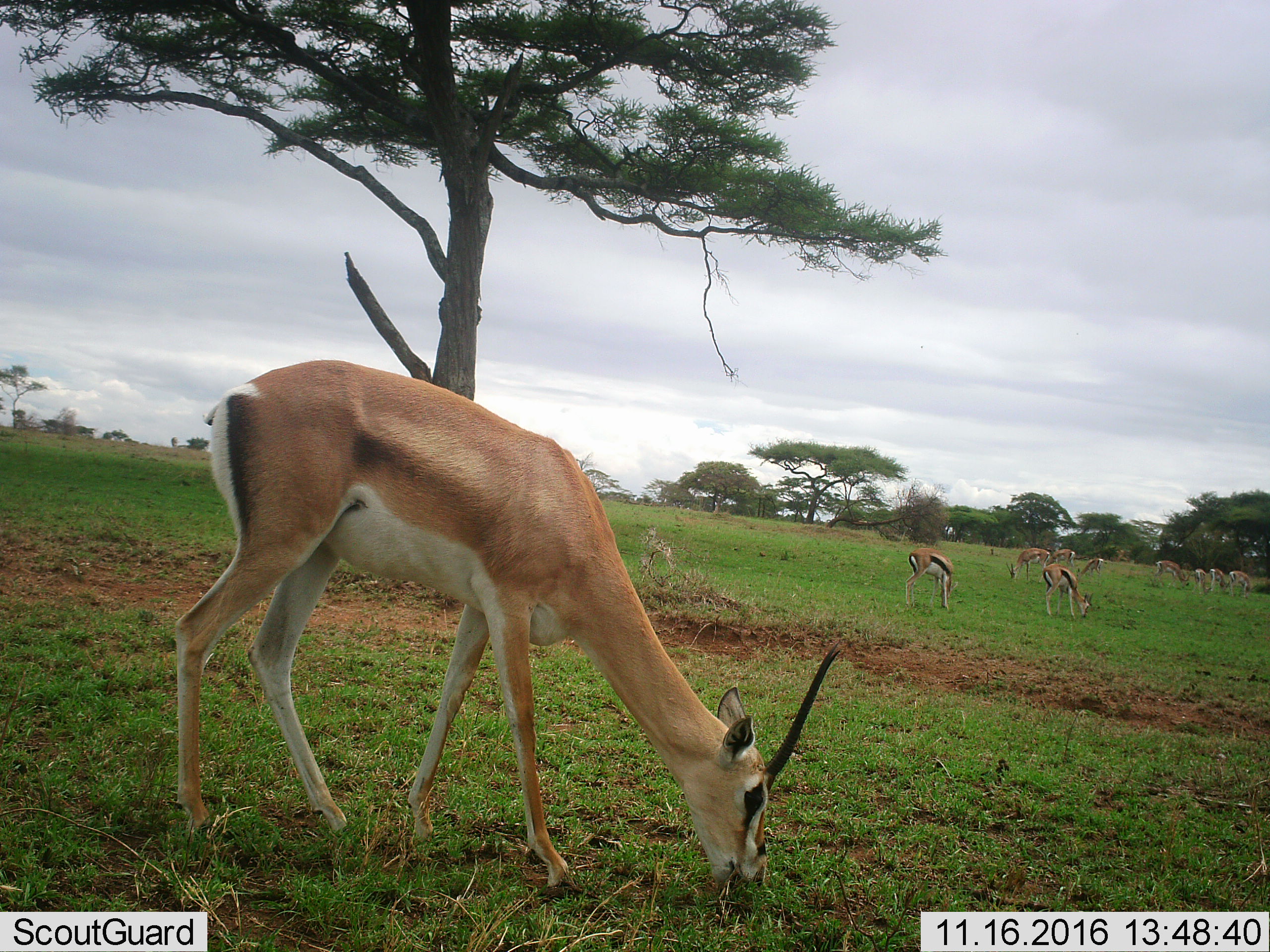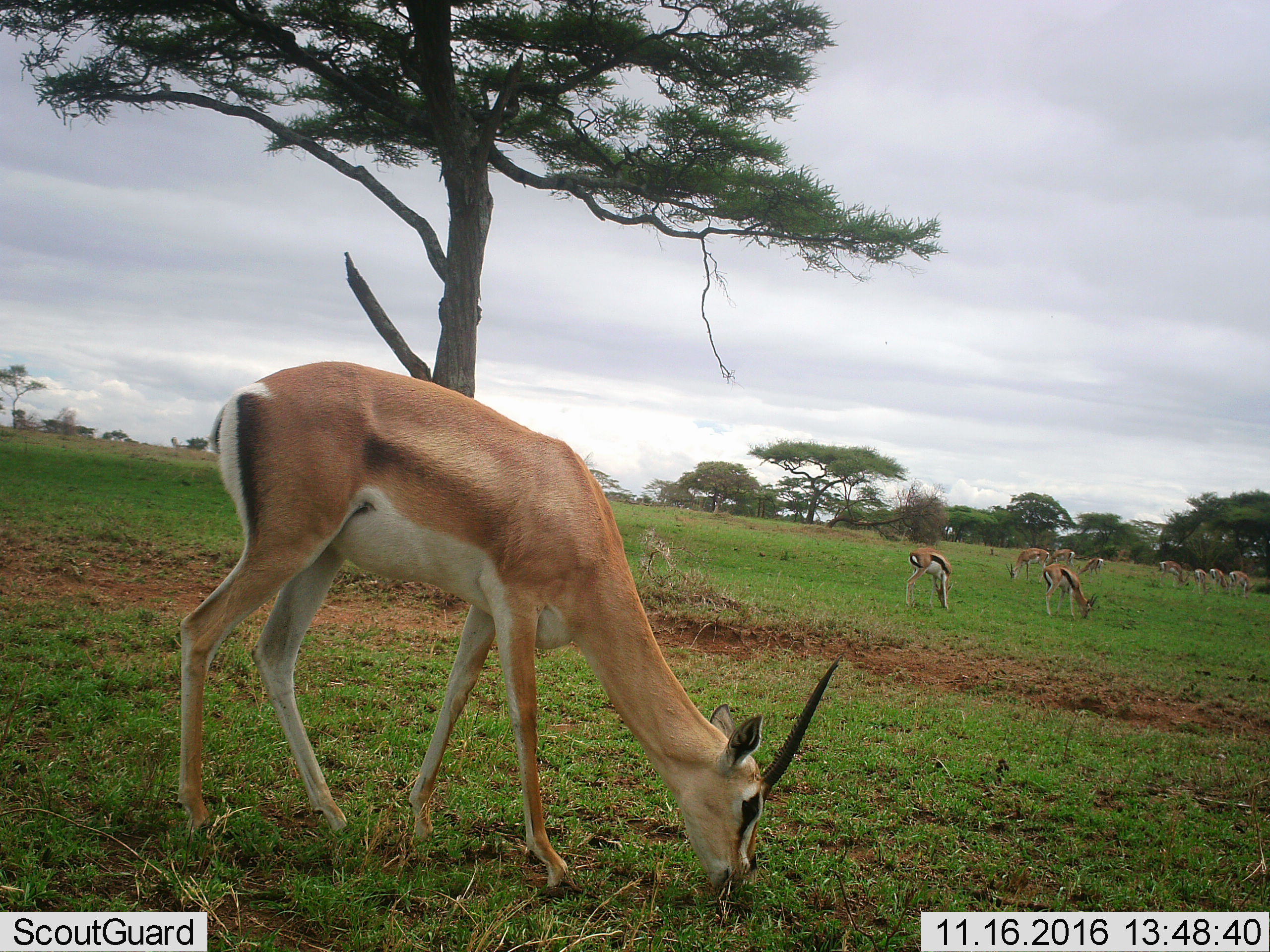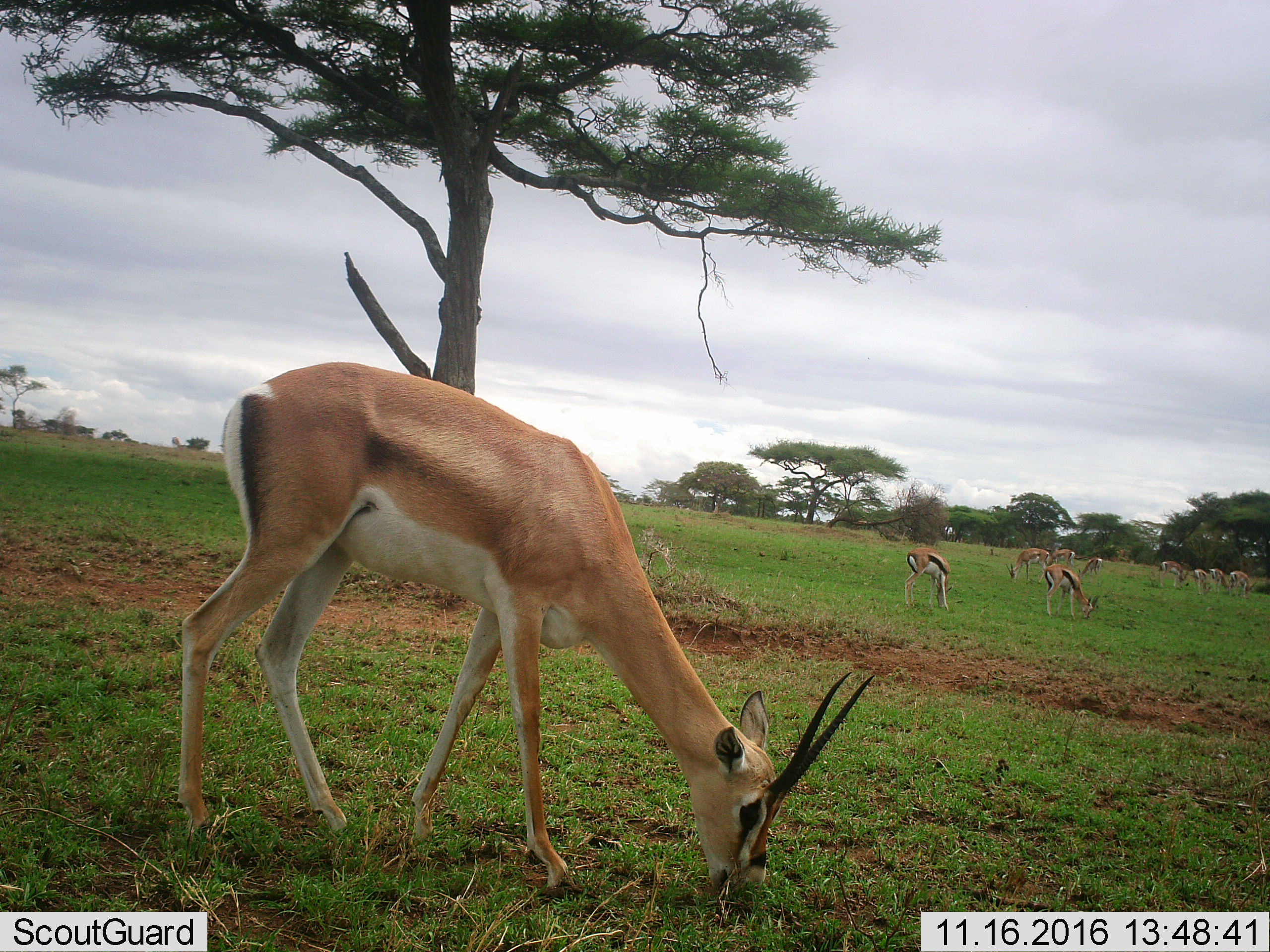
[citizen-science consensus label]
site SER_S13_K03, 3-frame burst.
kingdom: Animalia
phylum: Chordata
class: Mammalia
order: Artiodactyla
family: Bovidae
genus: Eudorcas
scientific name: Eudorcas thomsonii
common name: thomson's gazelle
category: gazellethomsons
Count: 11-50.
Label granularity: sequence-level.